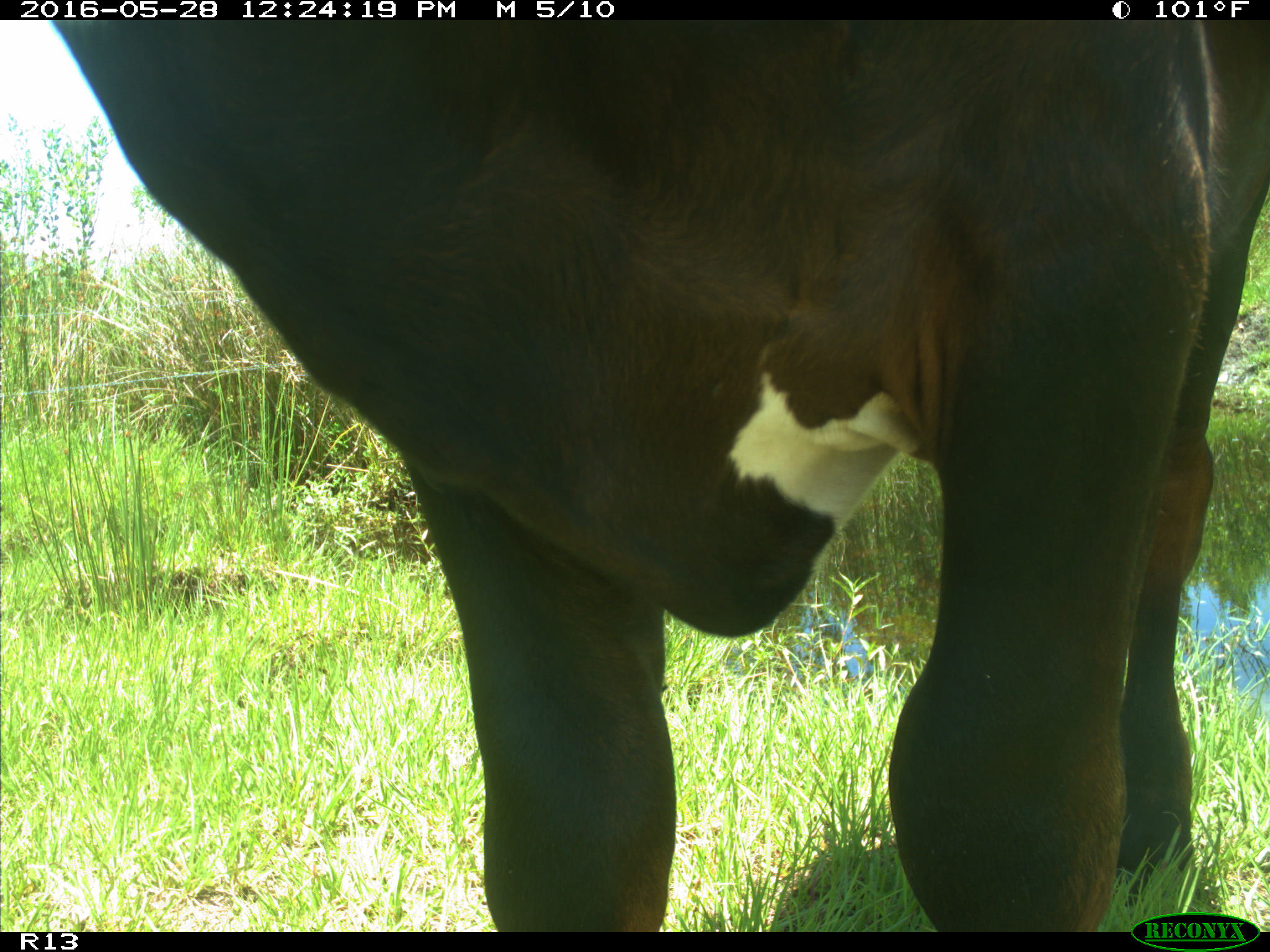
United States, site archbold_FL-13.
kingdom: Animalia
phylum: Chordata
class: Mammalia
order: Artiodactyla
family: Bovidae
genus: Bos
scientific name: Bos taurus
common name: domestic cow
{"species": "Bos taurus (domestic cow)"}